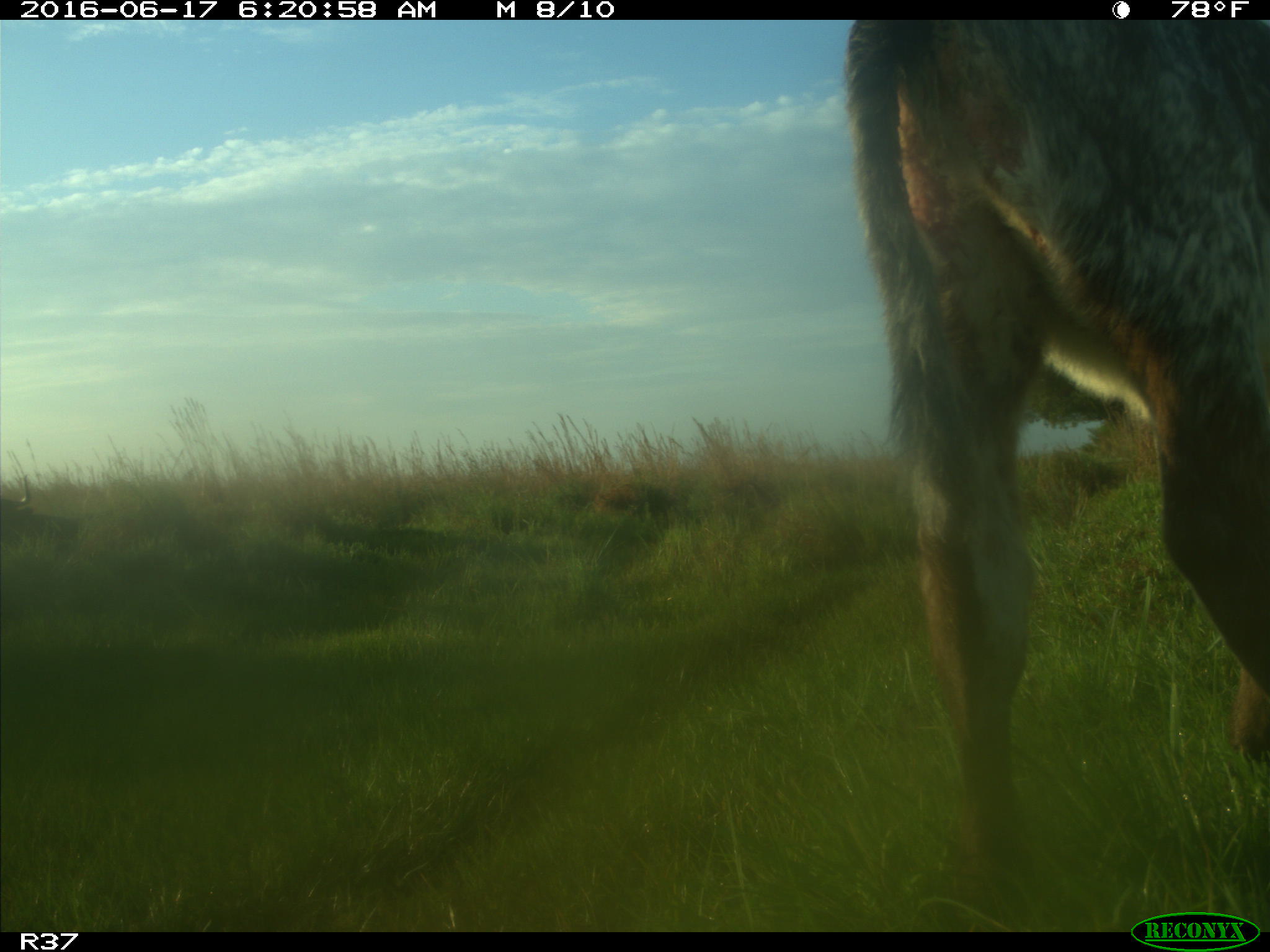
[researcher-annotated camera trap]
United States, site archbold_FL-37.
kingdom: Animalia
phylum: Chordata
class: Mammalia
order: Artiodactyla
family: Bovidae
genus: Bos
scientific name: Bos taurus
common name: domestic cow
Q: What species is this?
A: Bos taurus (domestic cow).